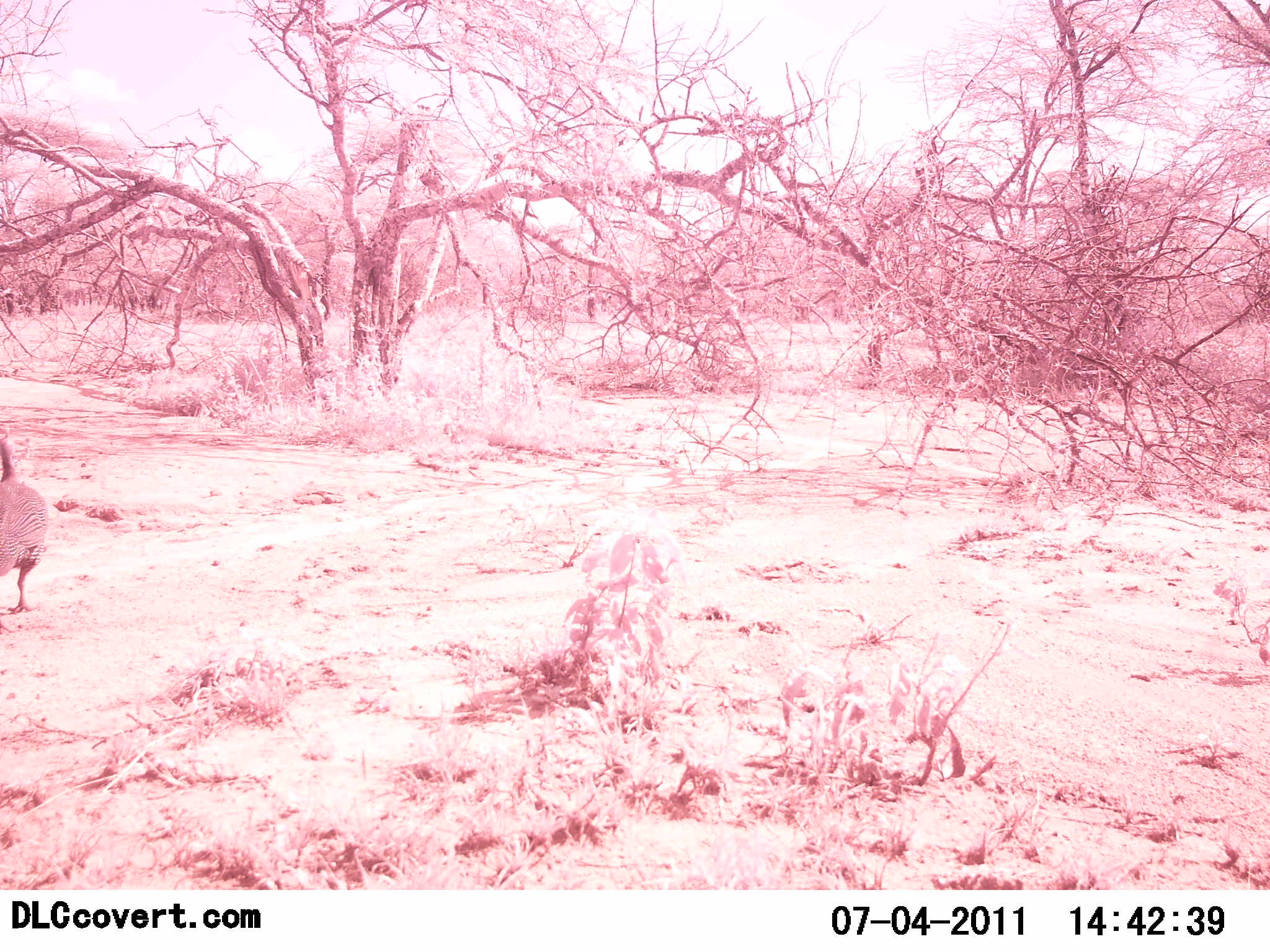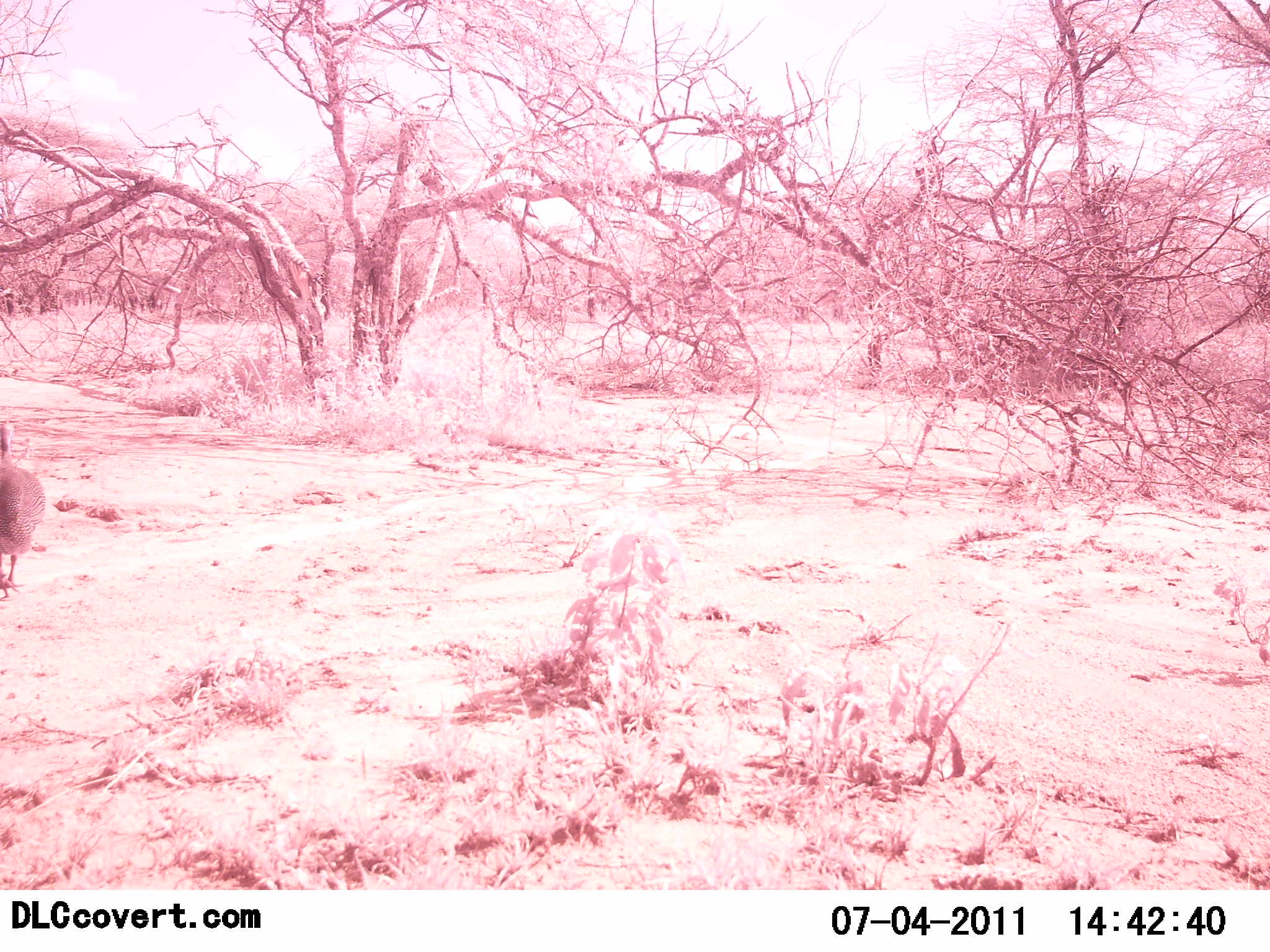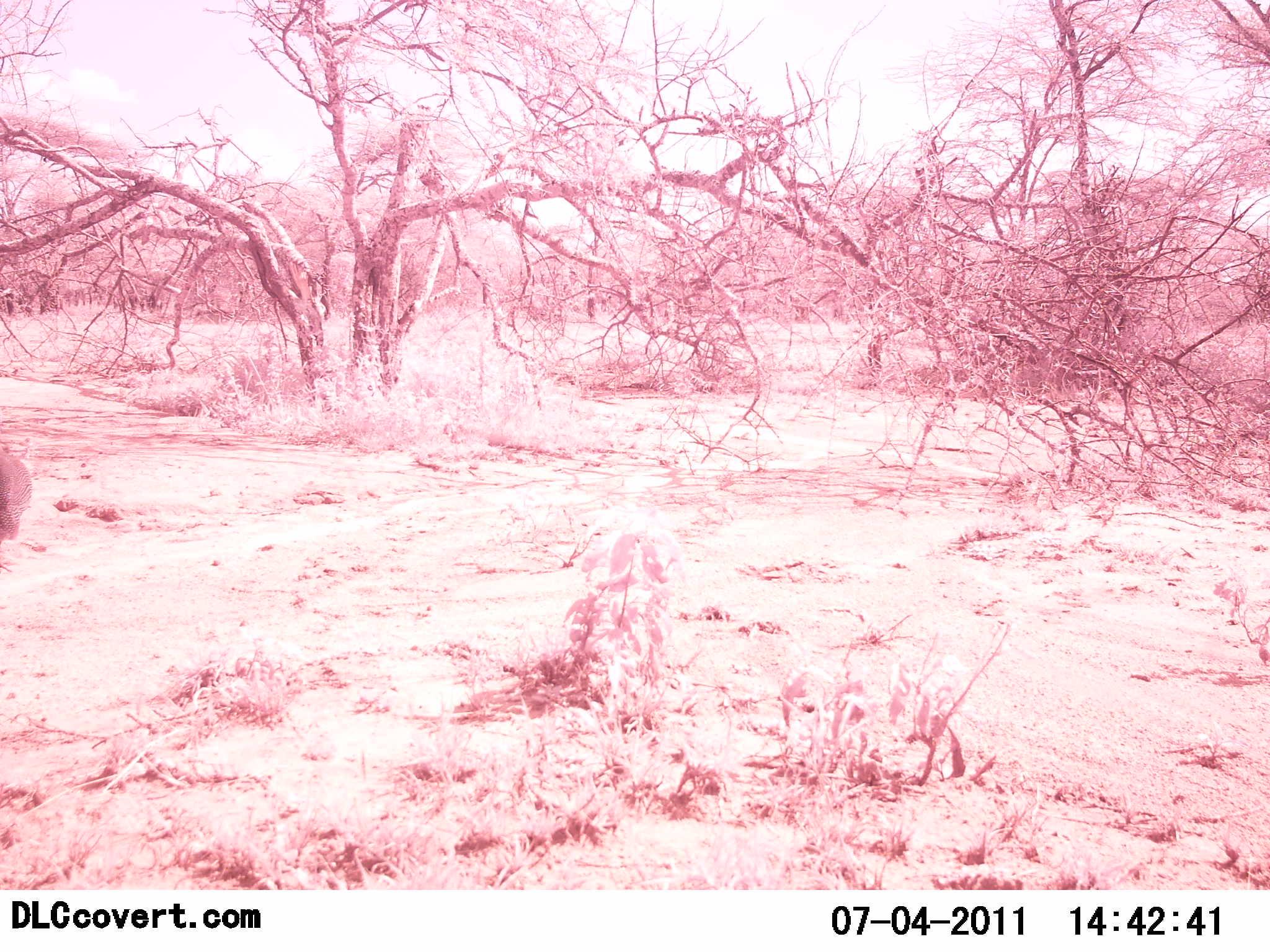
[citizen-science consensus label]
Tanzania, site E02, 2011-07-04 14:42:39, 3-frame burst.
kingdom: Animalia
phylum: Chordata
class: Aves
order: Galliformes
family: Numididae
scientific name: Numididae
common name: guinea fowl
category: guineafowl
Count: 1.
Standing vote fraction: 0%.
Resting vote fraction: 0%.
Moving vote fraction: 100%.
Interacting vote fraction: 0%.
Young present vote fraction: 0%.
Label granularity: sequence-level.